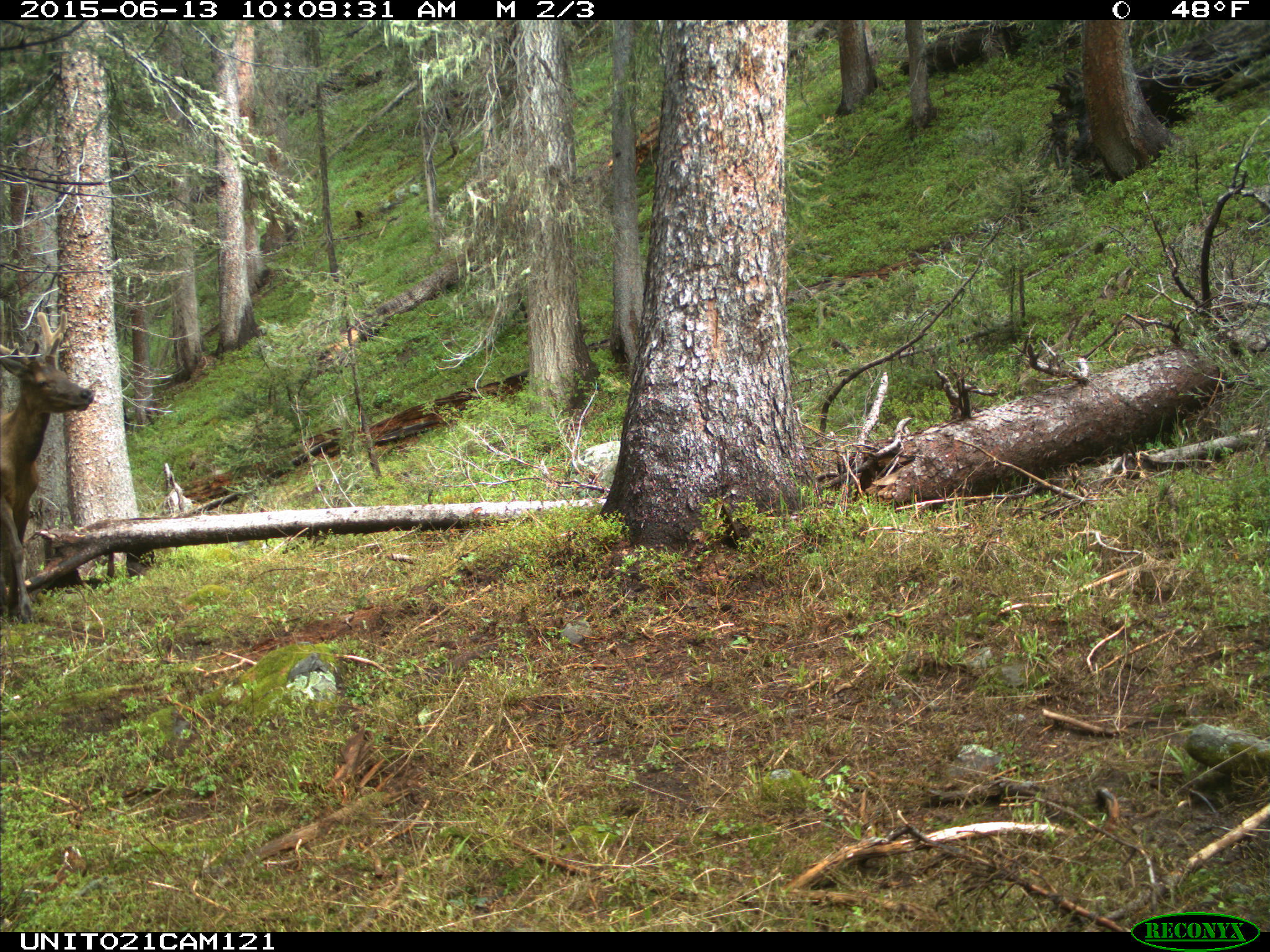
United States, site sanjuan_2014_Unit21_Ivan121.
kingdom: Animalia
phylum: Chordata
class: Mammalia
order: Artiodactyla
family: Cervidae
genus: Cervus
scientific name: Cervus elaphus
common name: red deer